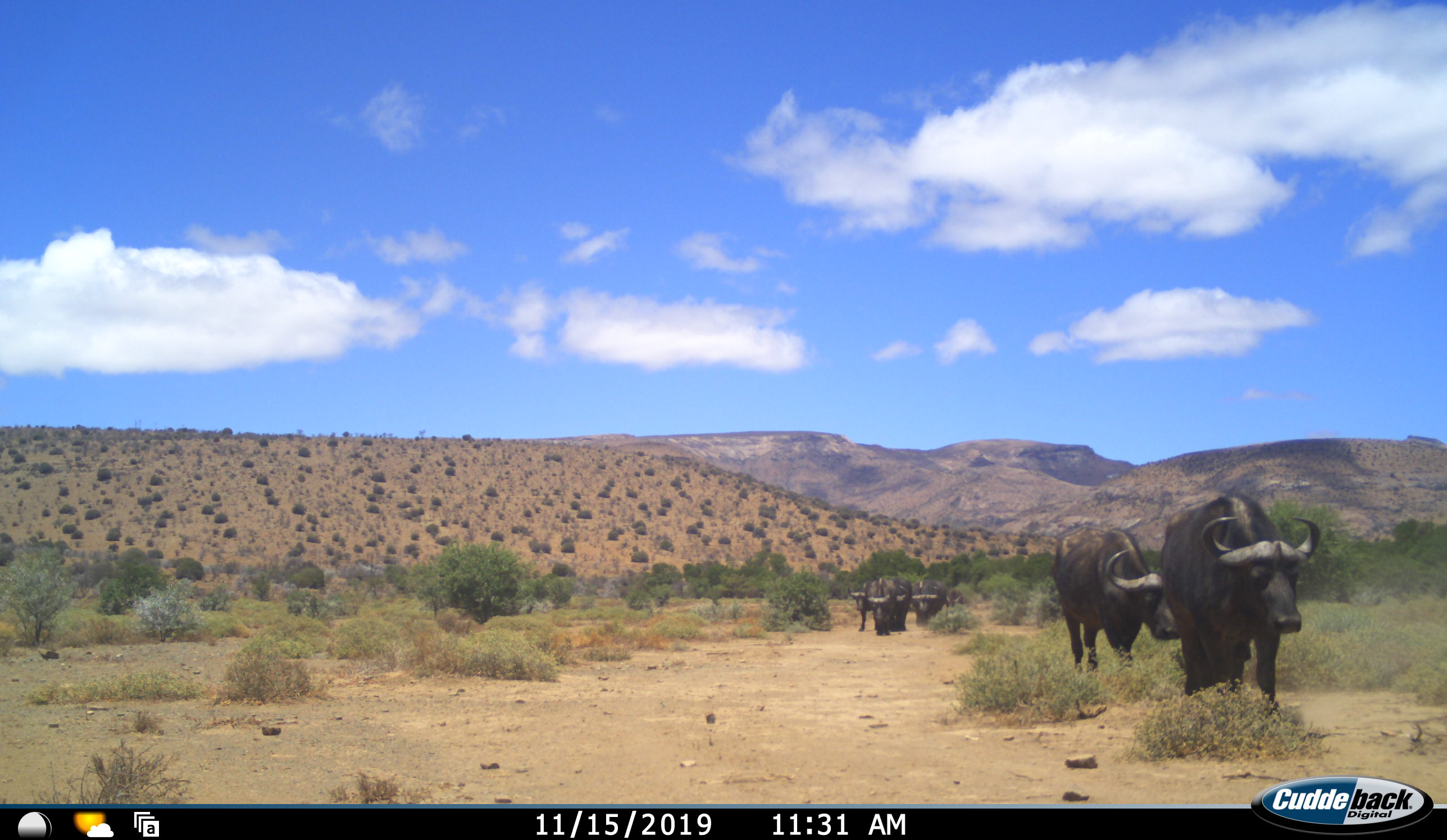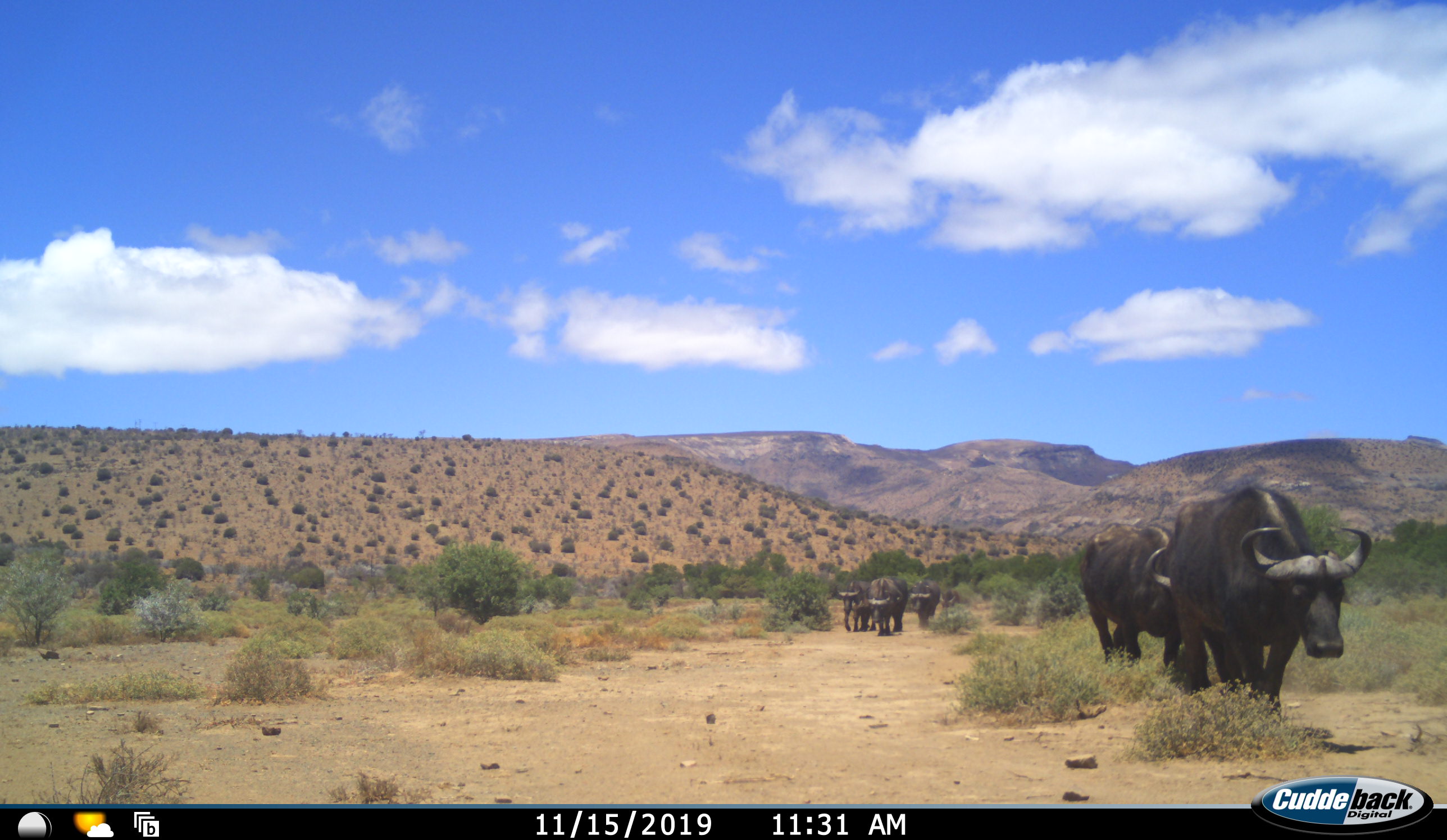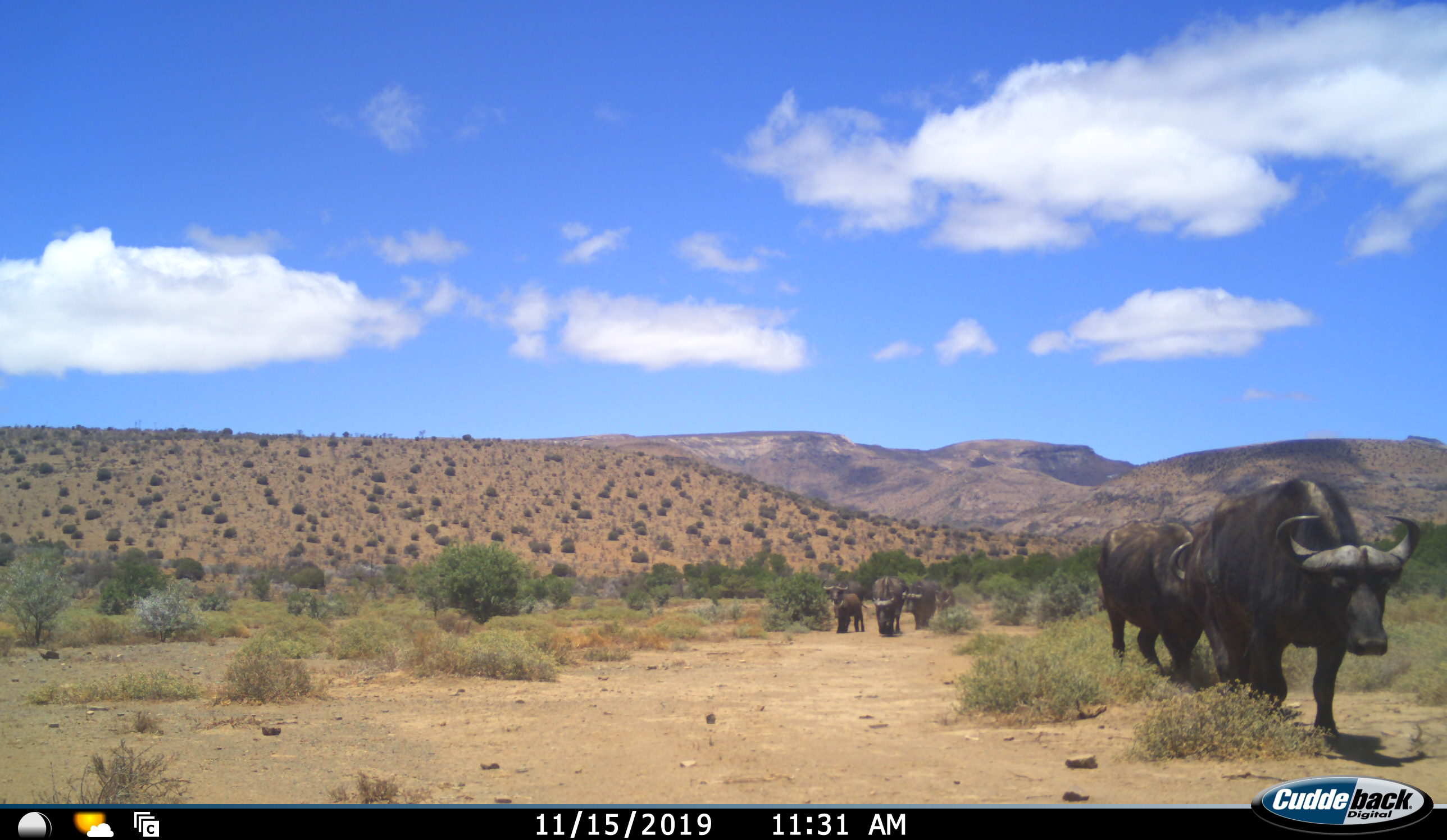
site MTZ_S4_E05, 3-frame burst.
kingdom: Animalia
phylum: Chordata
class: Mammalia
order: Artiodactyla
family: Bovidae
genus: Syncerus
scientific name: Syncerus caffer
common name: african buffalo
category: buffalo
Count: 6.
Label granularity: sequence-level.